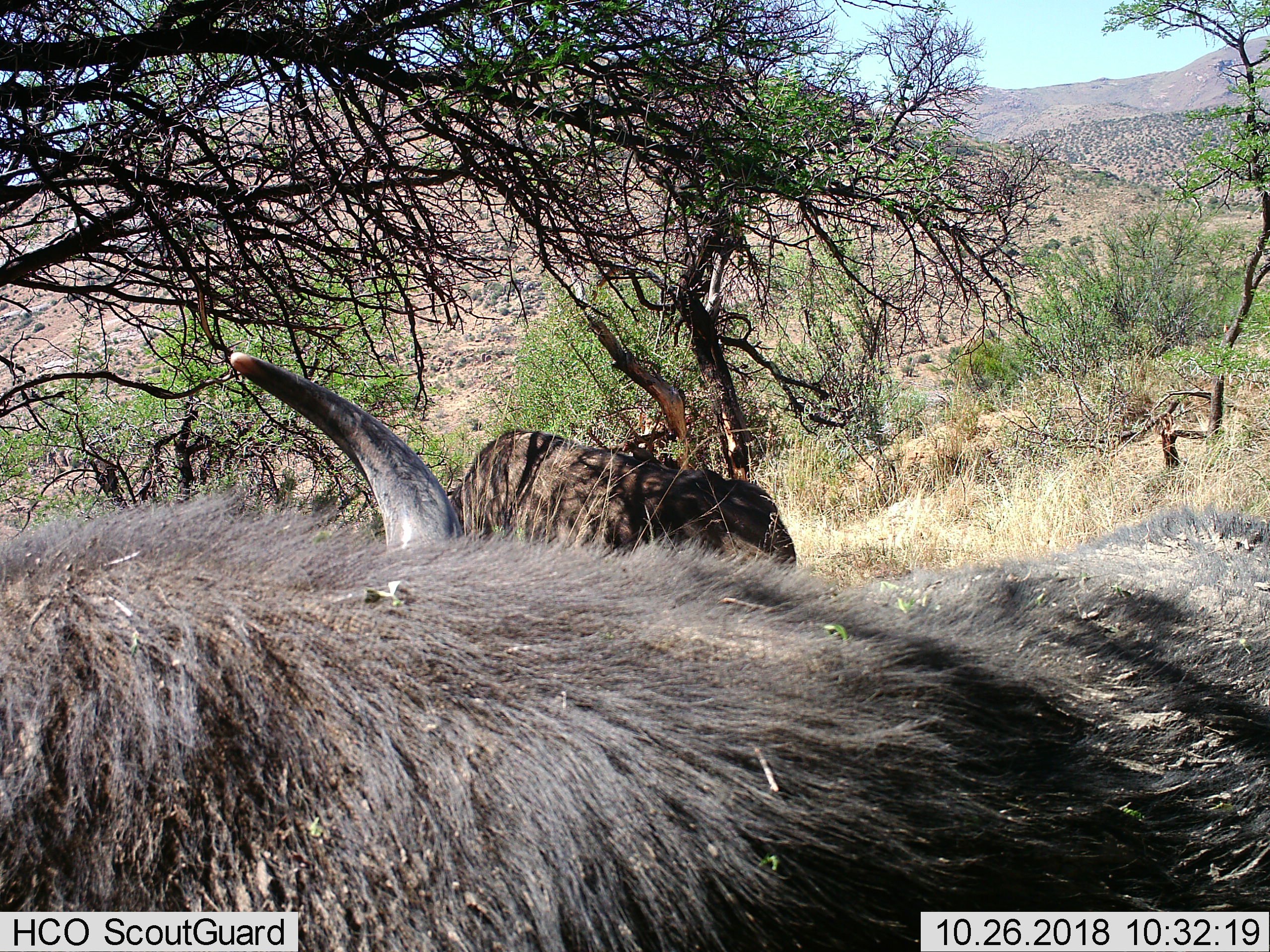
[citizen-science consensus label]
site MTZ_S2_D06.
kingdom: Animalia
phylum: Chordata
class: Mammalia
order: Artiodactyla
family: Bovidae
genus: Syncerus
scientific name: Syncerus caffer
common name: african buffalo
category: buffalo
Buffalo (african buffalo) (Syncerus caffer), count 2. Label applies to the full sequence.